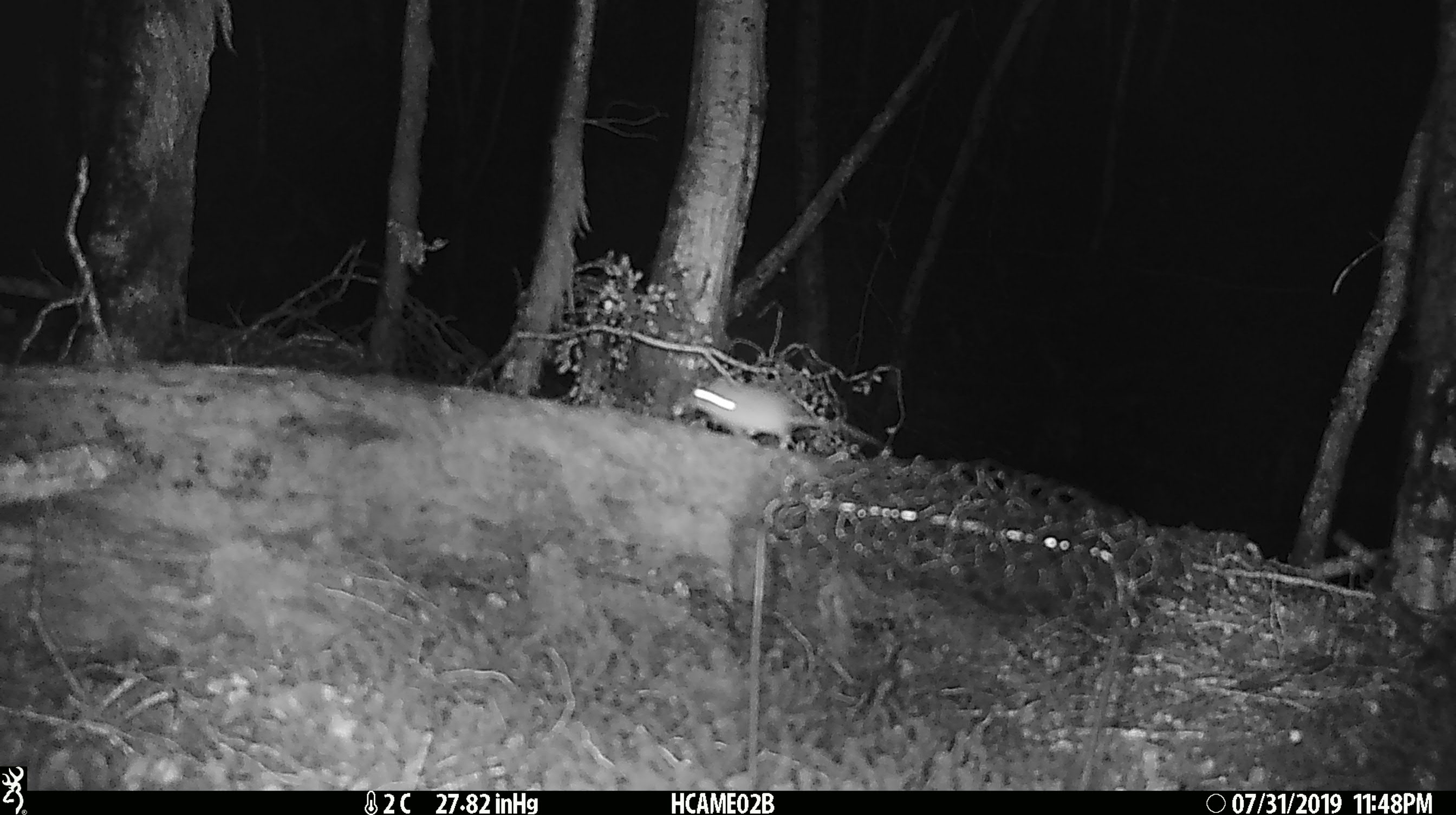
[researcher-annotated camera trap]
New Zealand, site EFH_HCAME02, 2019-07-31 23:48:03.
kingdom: Animalia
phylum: Chordata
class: Mammalia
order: Rodentia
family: Muridae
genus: Mus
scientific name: Mus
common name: mouse